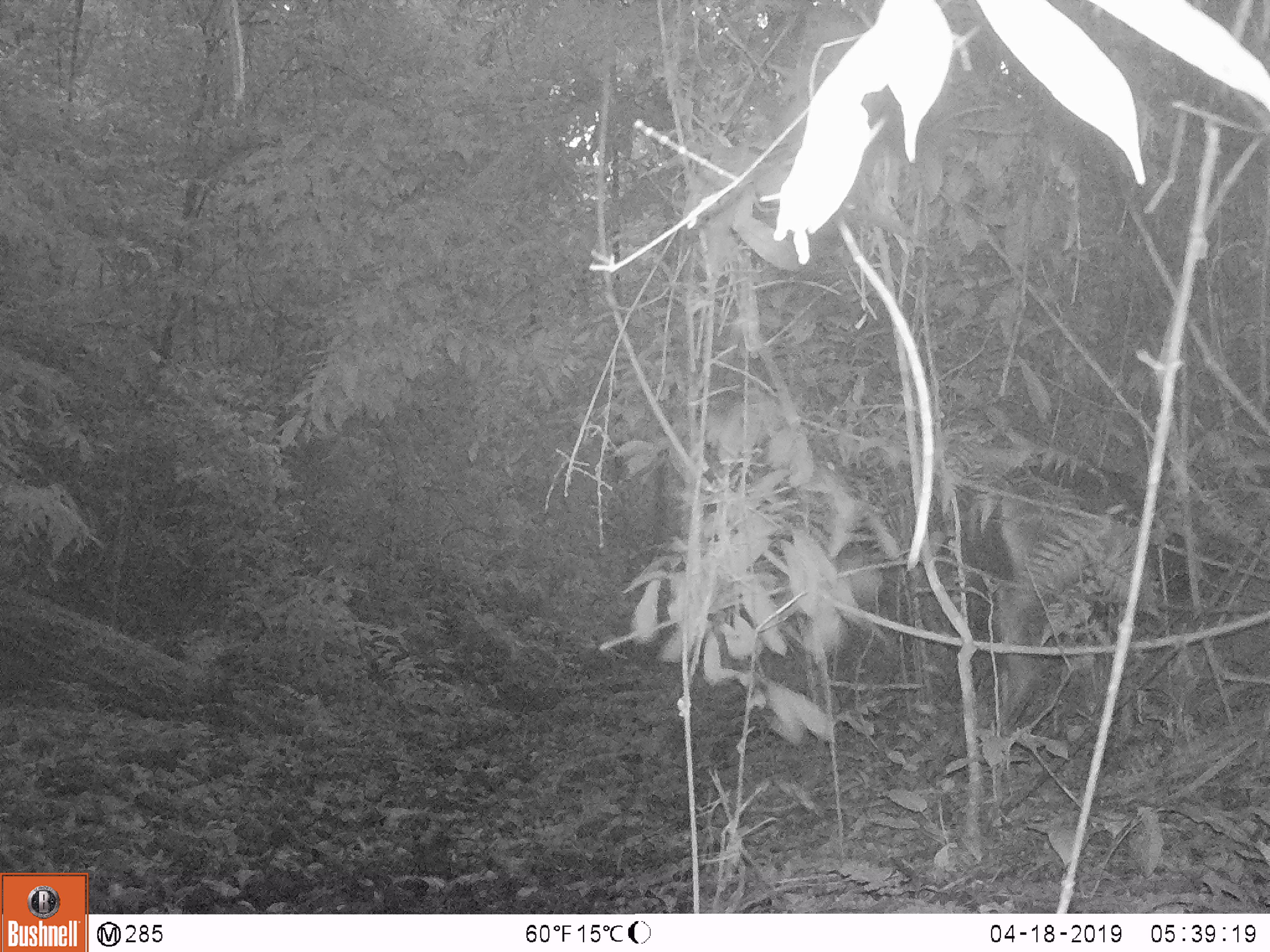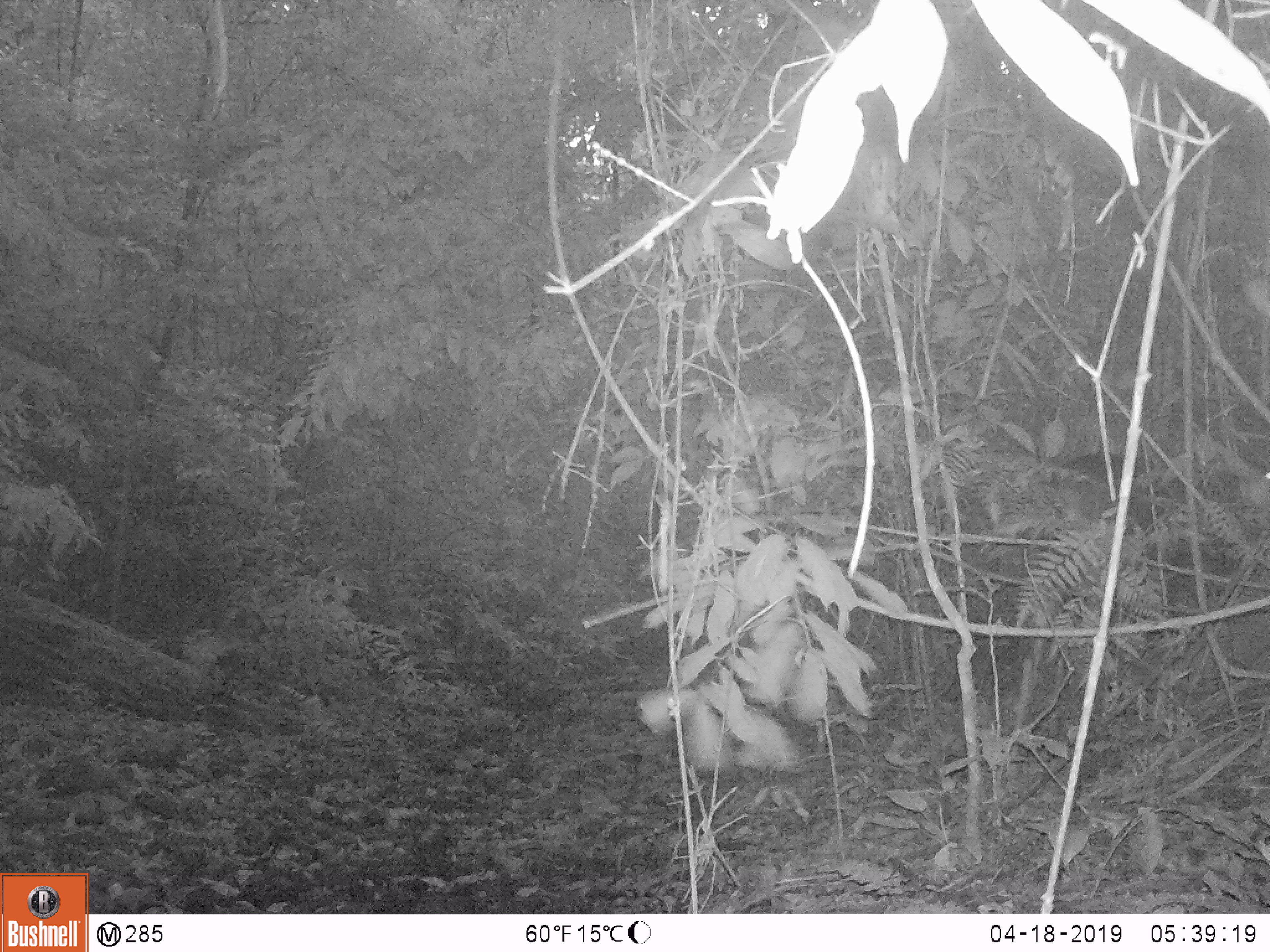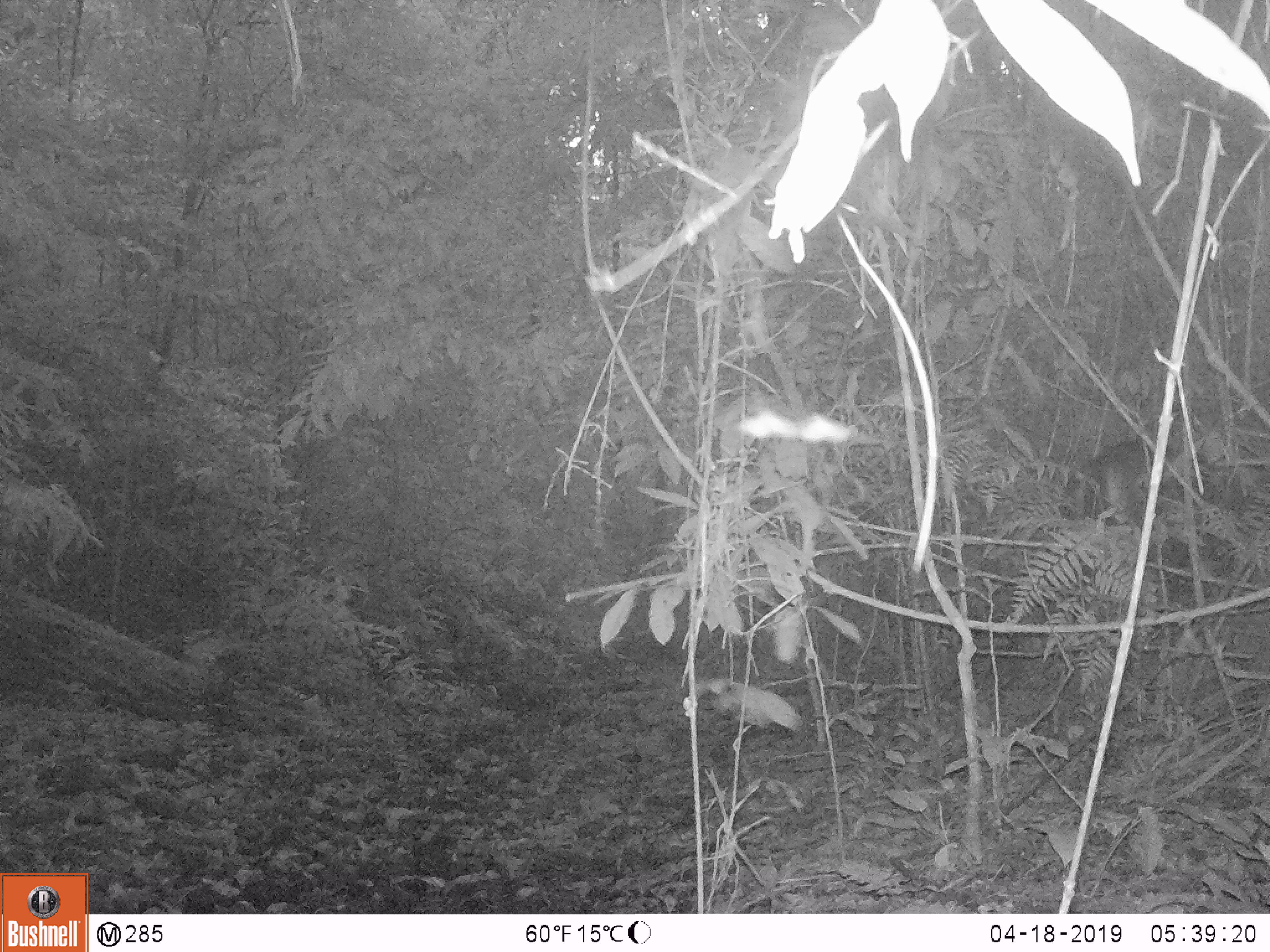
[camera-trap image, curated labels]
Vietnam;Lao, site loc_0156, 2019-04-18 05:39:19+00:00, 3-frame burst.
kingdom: Animalia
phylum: Chordata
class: Mammalia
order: Artiodactyla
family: Cervidae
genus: Rusa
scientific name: Rusa unicolor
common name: sambar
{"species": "sambar (Rusa unicolor)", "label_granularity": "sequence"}